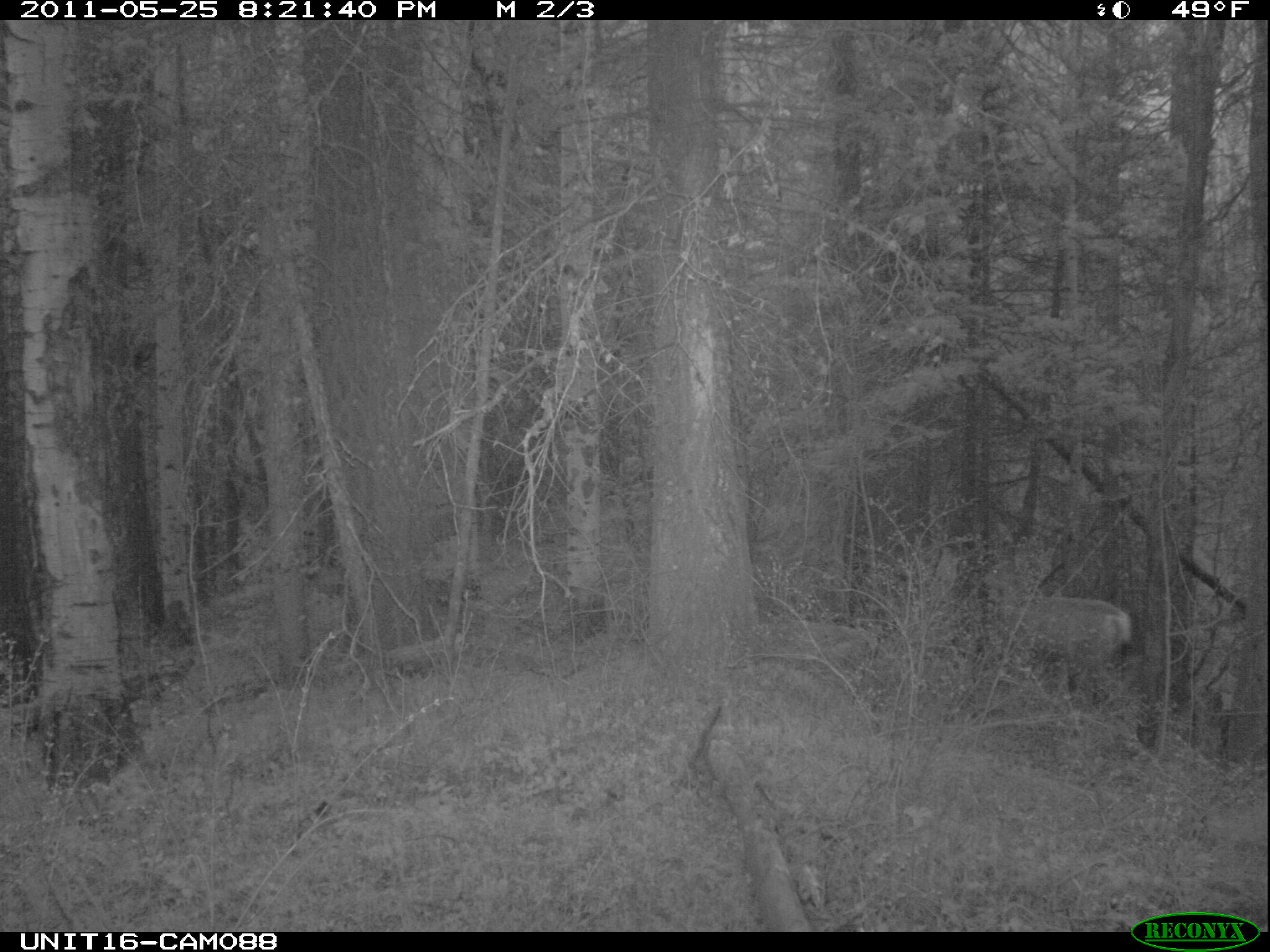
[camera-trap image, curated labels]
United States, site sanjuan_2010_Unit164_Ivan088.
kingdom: Animalia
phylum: Chordata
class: Mammalia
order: Artiodactyla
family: Cervidae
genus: Odocoileus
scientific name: Odocoileus hemionus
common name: mule deer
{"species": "Odocoileus hemionus (mule deer)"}